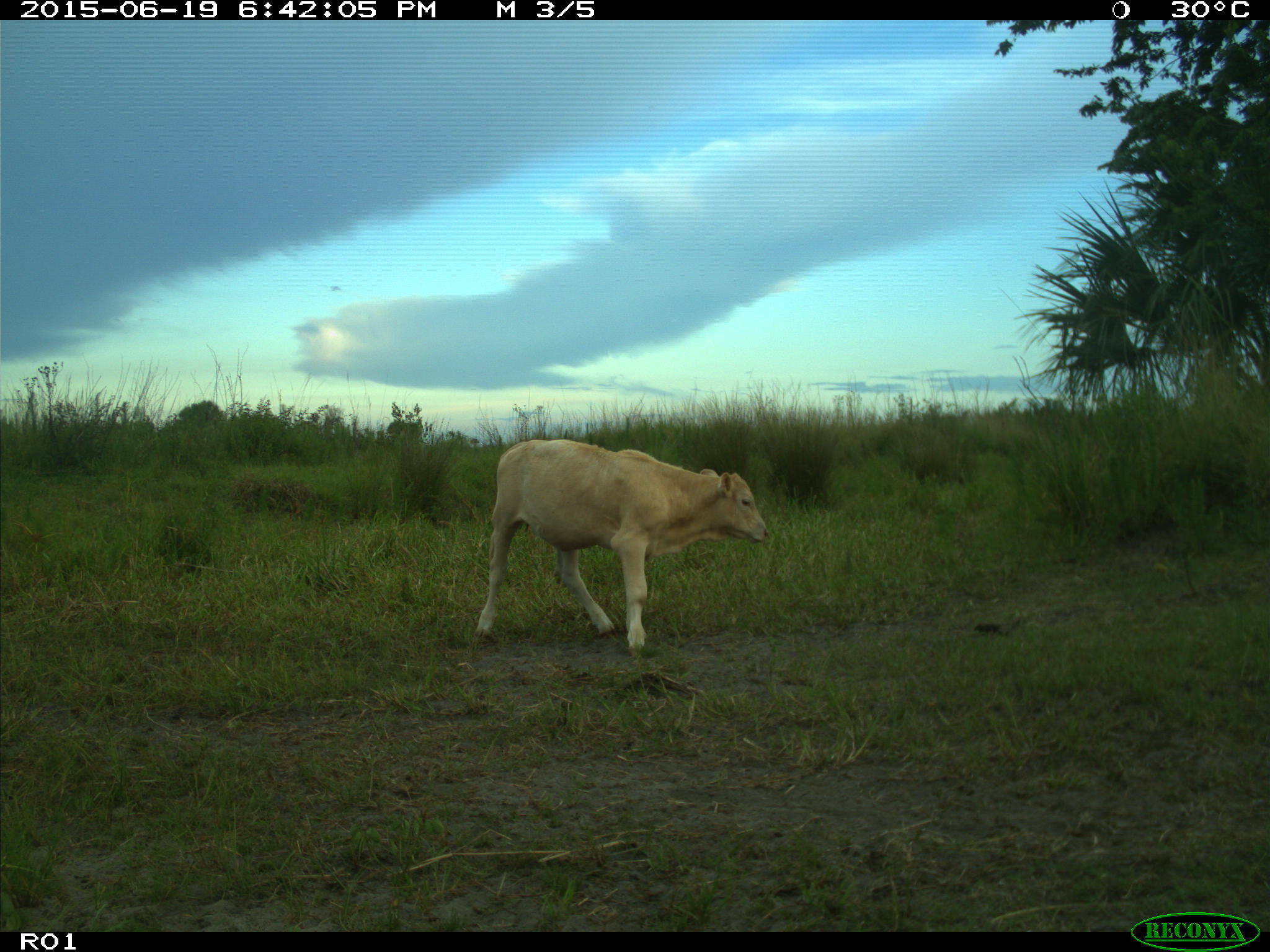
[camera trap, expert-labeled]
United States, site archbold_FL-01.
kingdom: Animalia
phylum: Chordata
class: Mammalia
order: Artiodactyla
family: Bovidae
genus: Bos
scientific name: Bos taurus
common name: domestic cow